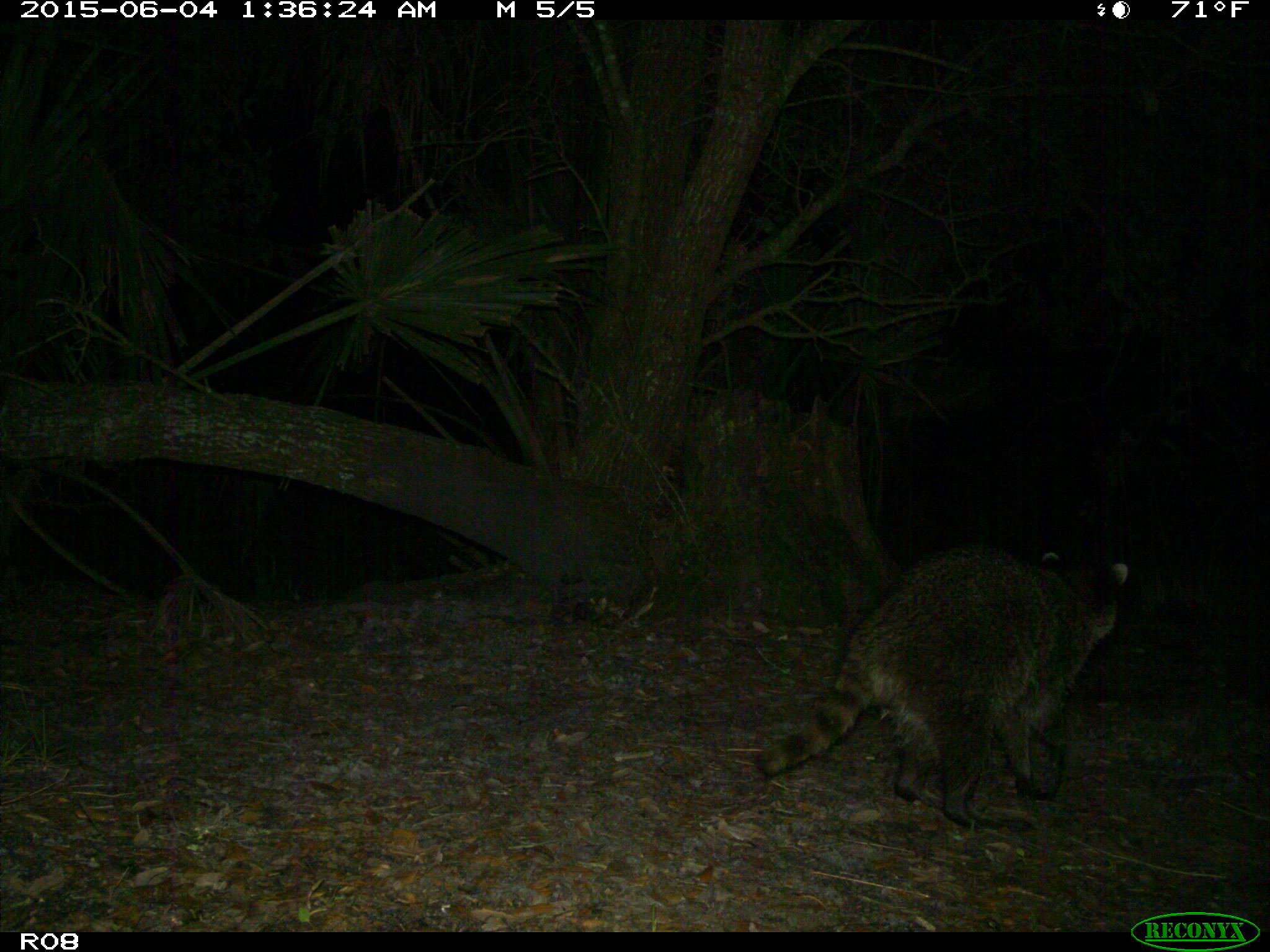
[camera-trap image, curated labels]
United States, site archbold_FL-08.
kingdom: Animalia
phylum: Chordata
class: Mammalia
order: Carnivora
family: Procyonidae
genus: Procyon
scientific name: Procyon lotor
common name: common raccoon